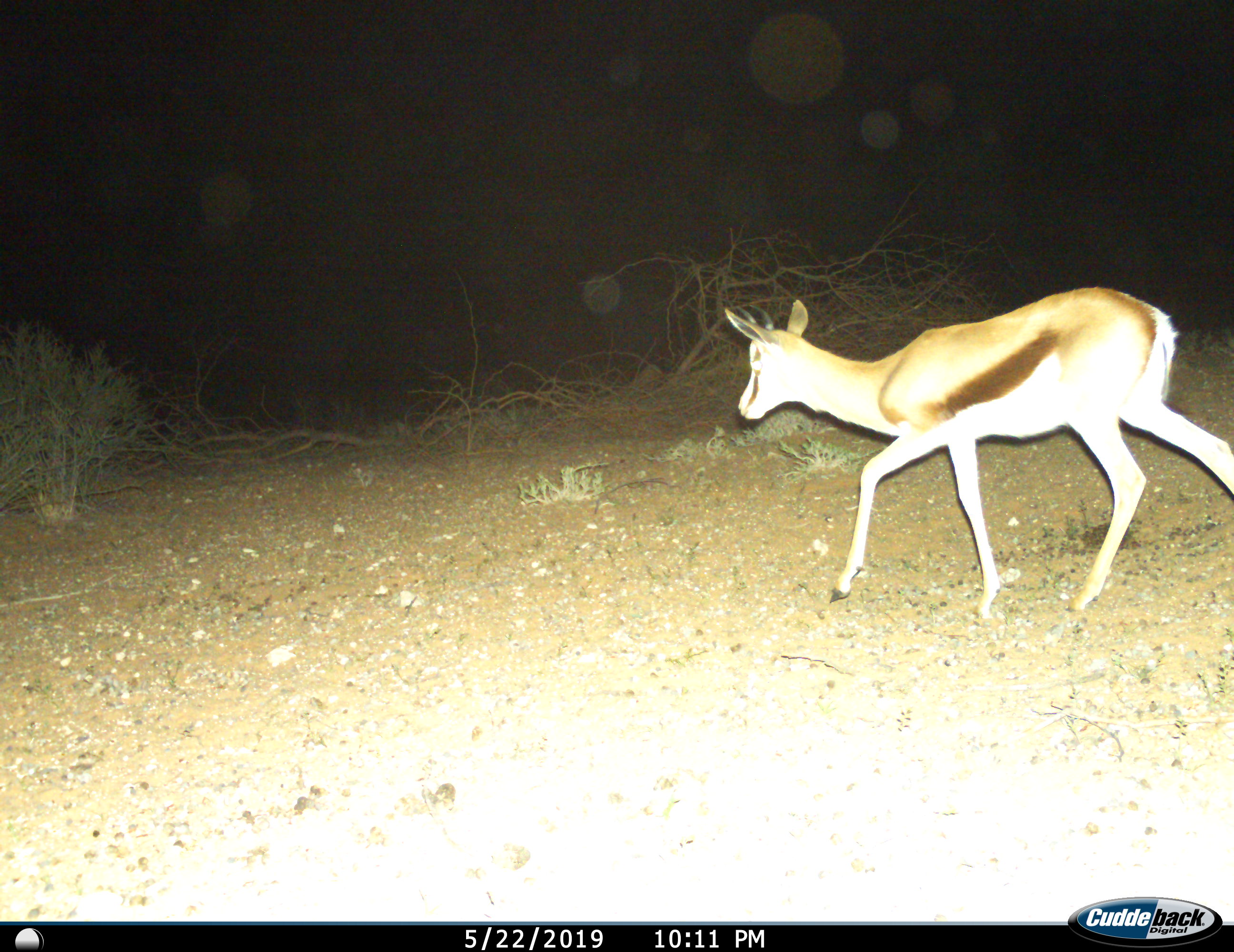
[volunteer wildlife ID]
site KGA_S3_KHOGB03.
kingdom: Animalia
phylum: Chordata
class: Mammalia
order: Artiodactyla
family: Bovidae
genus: Antidorcas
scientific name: Antidorcas marsupialis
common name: springbok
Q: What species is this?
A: Springbok (Antidorcas marsupialis).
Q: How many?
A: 1.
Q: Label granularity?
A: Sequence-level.